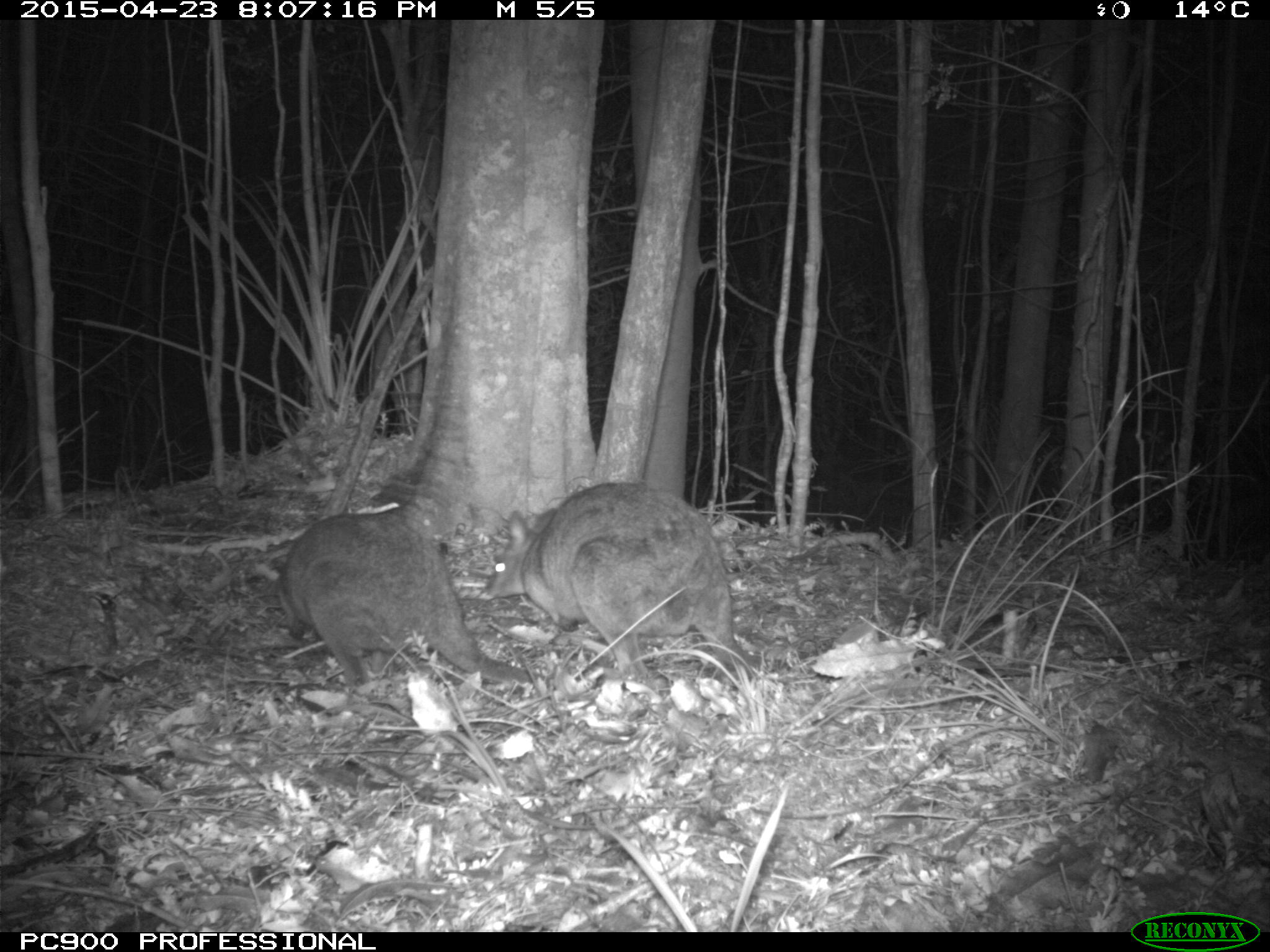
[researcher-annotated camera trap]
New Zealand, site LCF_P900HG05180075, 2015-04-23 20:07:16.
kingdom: Animalia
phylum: Chordata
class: Mammalia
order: Diprotodontia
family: Macropodidae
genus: Notamacropus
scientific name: Notamacropus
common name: wallaby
Wallaby (Notamacropus).